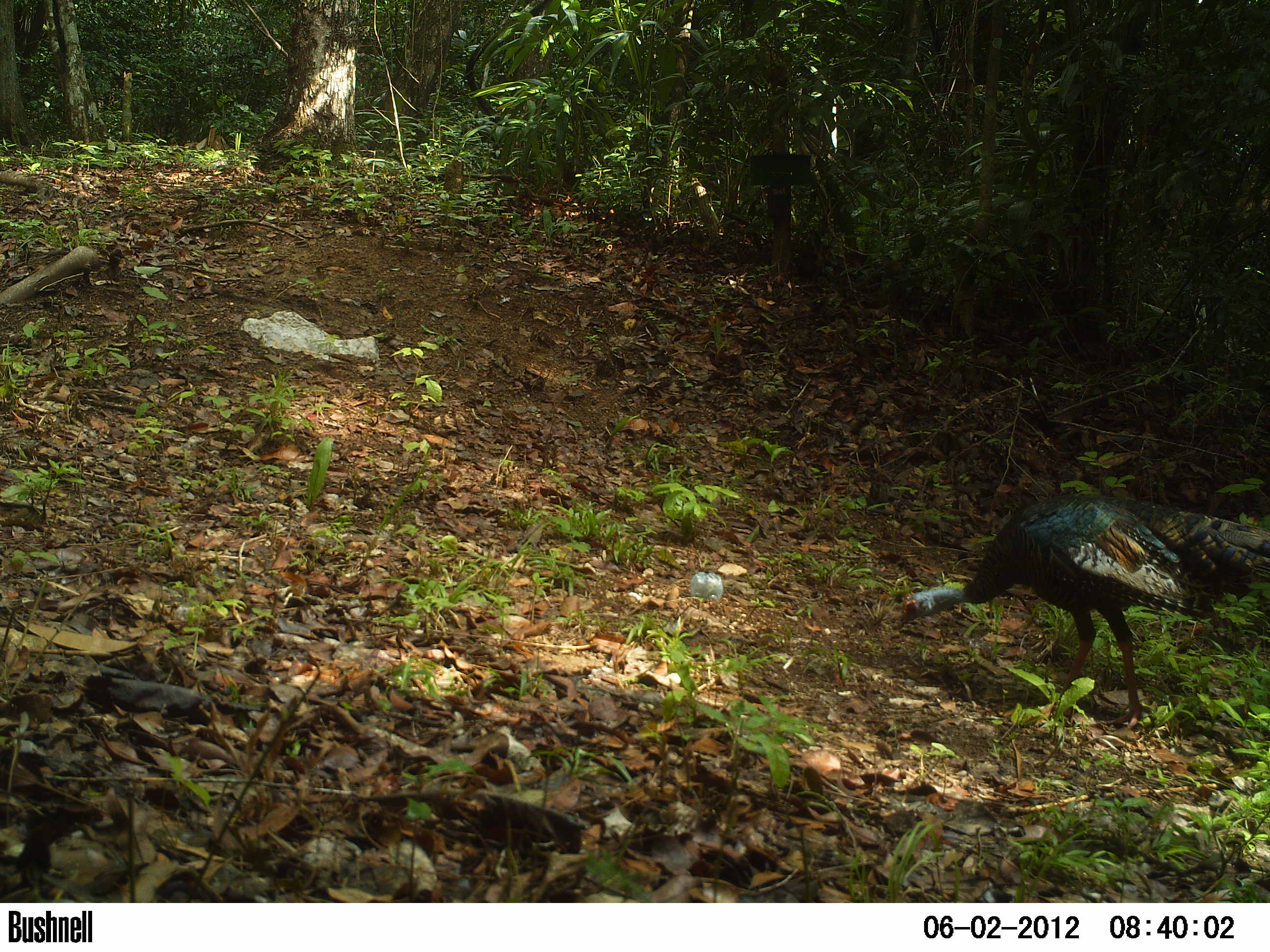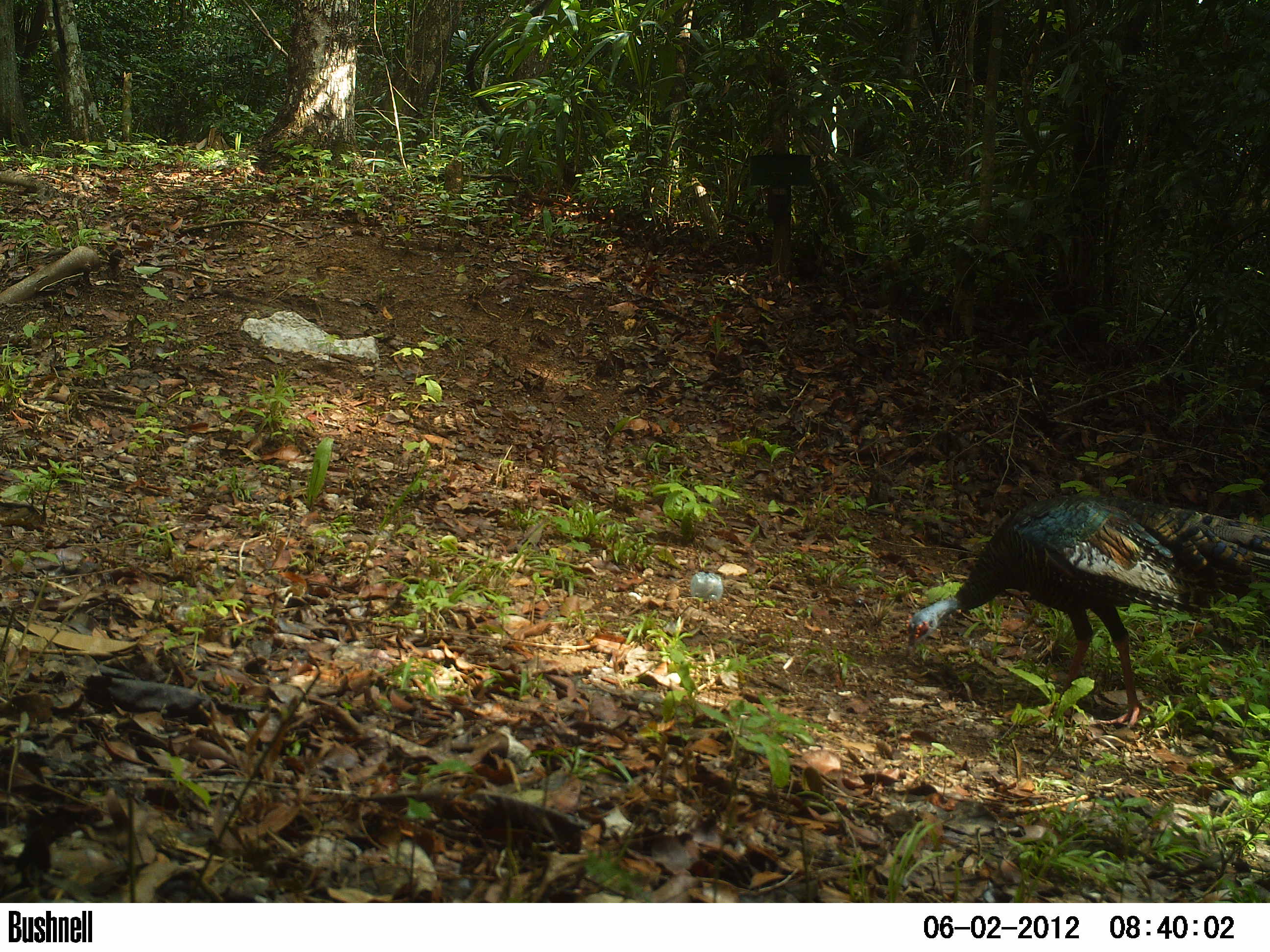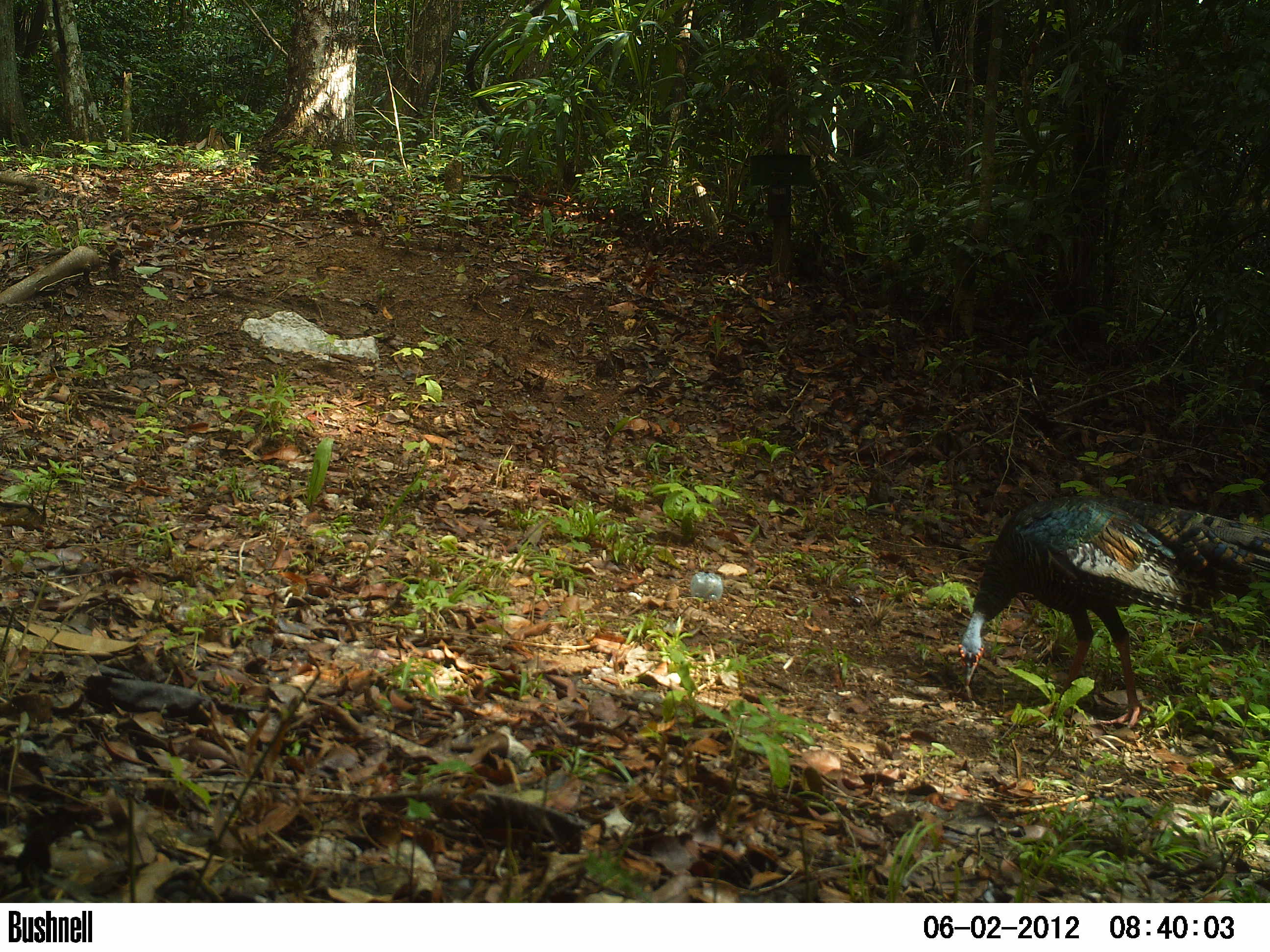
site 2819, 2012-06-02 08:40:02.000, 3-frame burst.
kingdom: Animalia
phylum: Chordata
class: Aves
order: Galliformes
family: Phasianidae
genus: Meleagris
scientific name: Meleagris ocellata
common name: ocellated turkey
Meleagris ocellata (ocellated turkey), count 1, age adult.